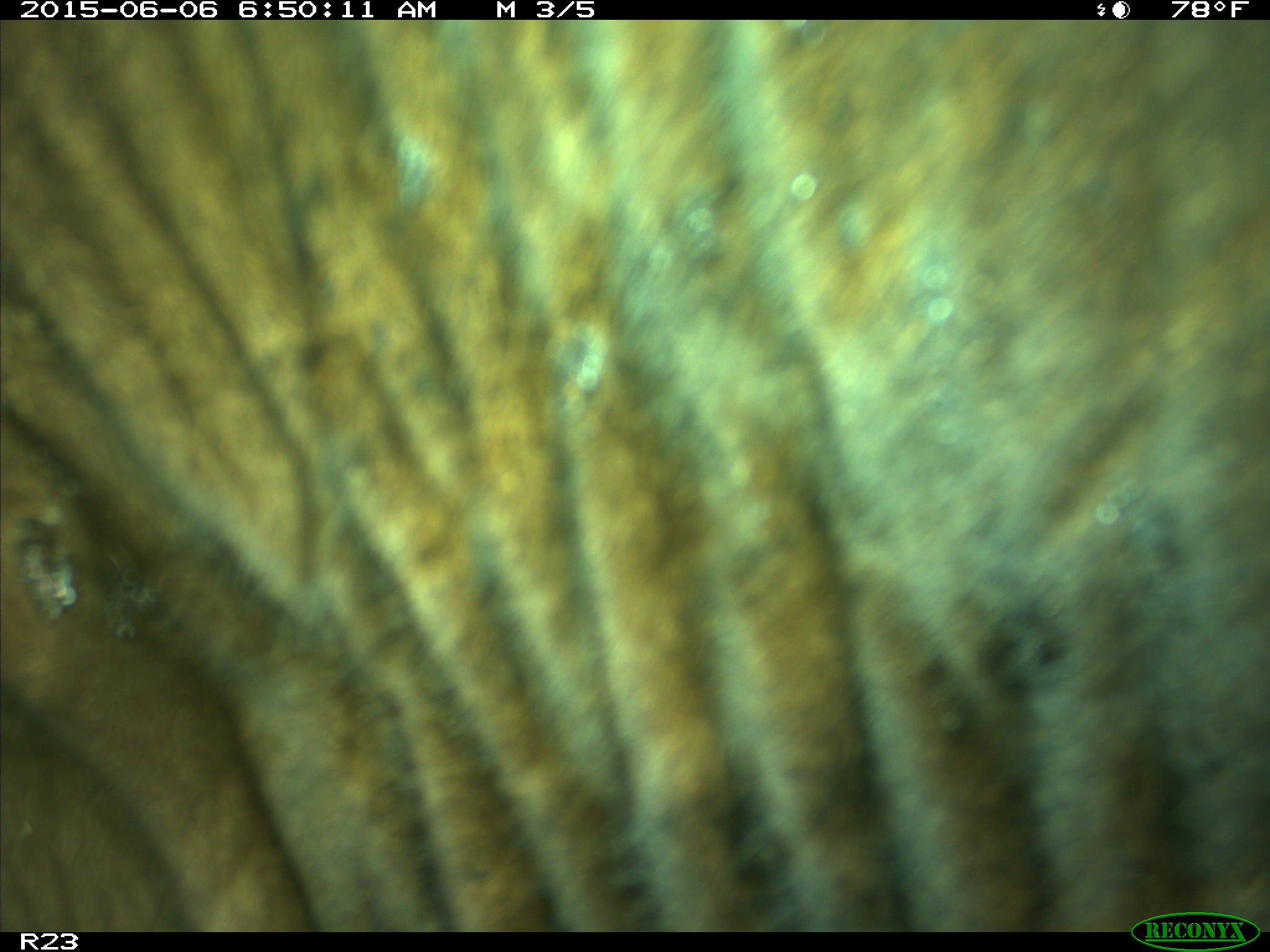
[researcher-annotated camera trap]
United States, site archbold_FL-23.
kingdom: Animalia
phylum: Chordata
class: Mammalia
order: Artiodactyla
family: Bovidae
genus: Bos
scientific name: Bos taurus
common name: domestic cow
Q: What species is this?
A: Bos taurus (domestic cow).